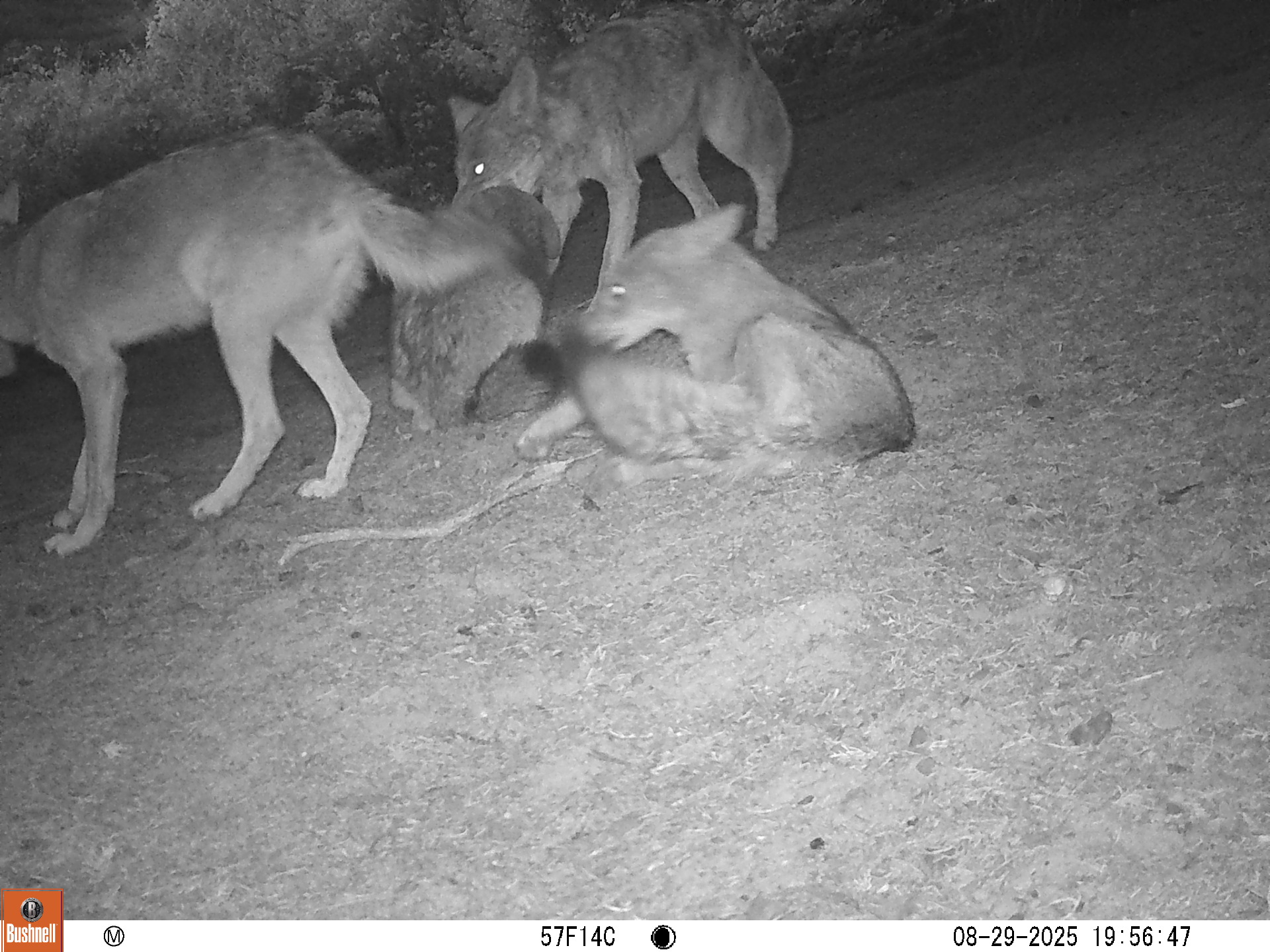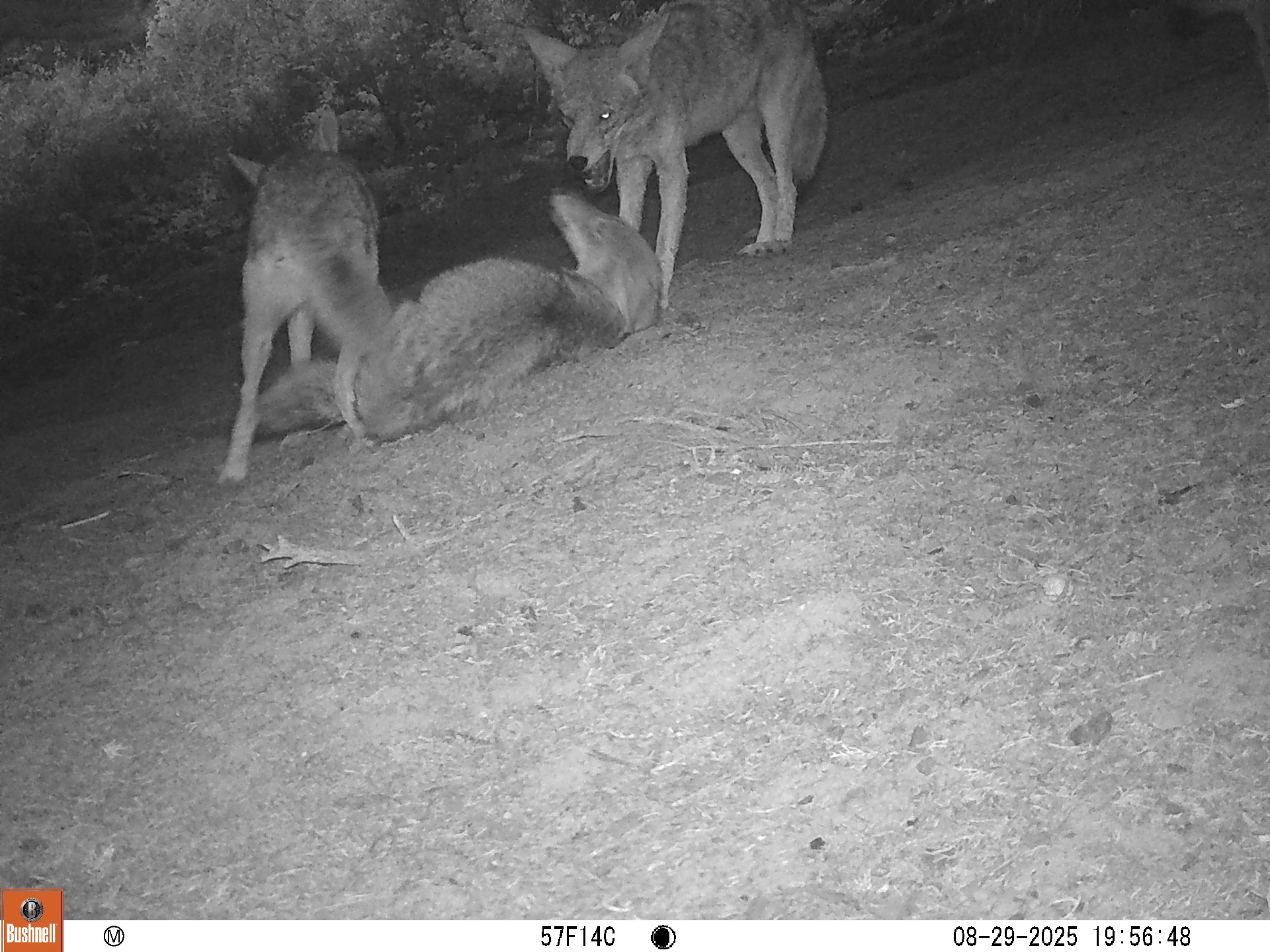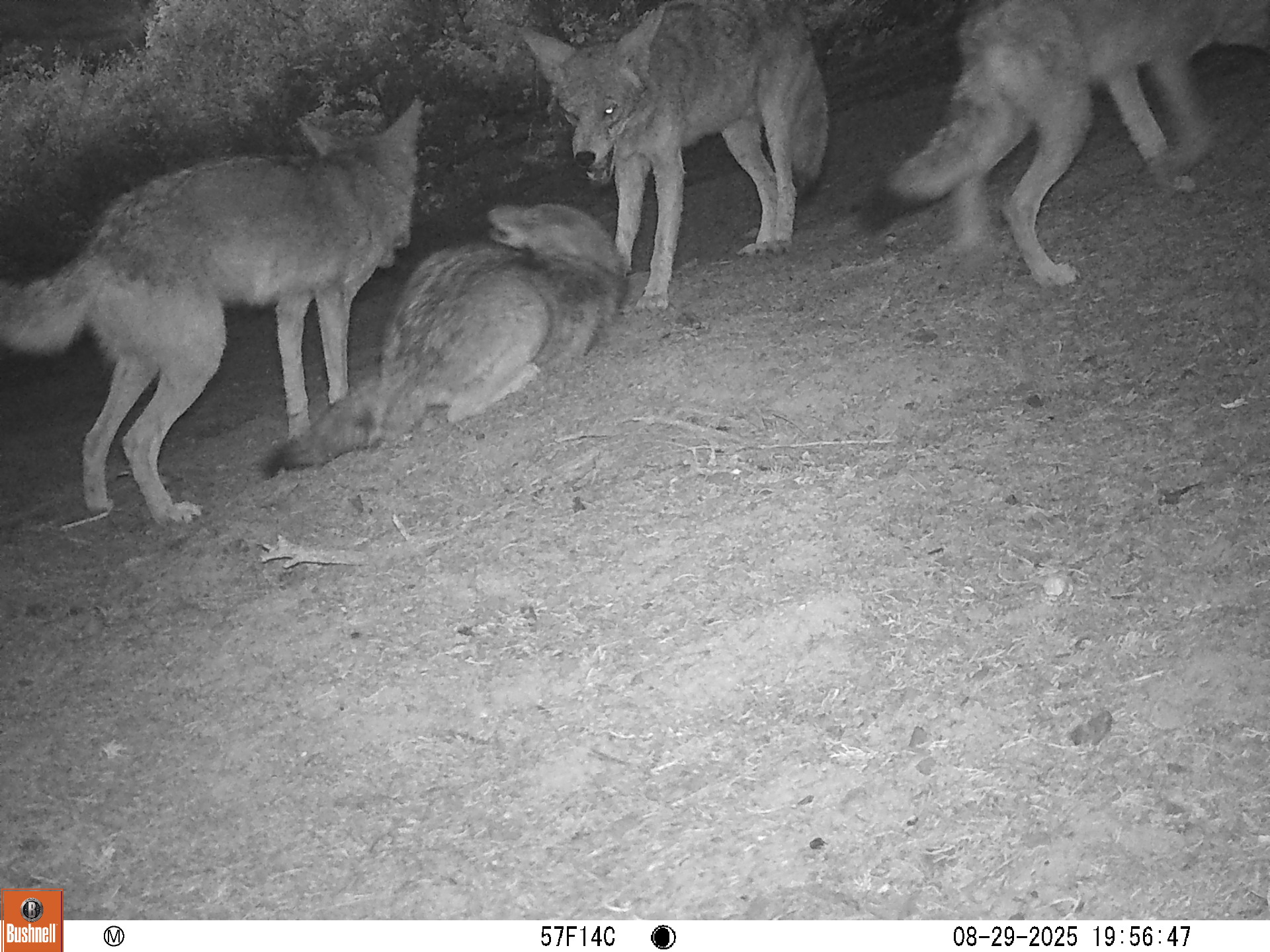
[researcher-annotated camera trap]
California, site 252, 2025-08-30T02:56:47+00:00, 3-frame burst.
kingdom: Animalia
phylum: Chordata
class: Mammalia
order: Carnivora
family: Canidae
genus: Canis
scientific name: Canis latrans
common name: coyote